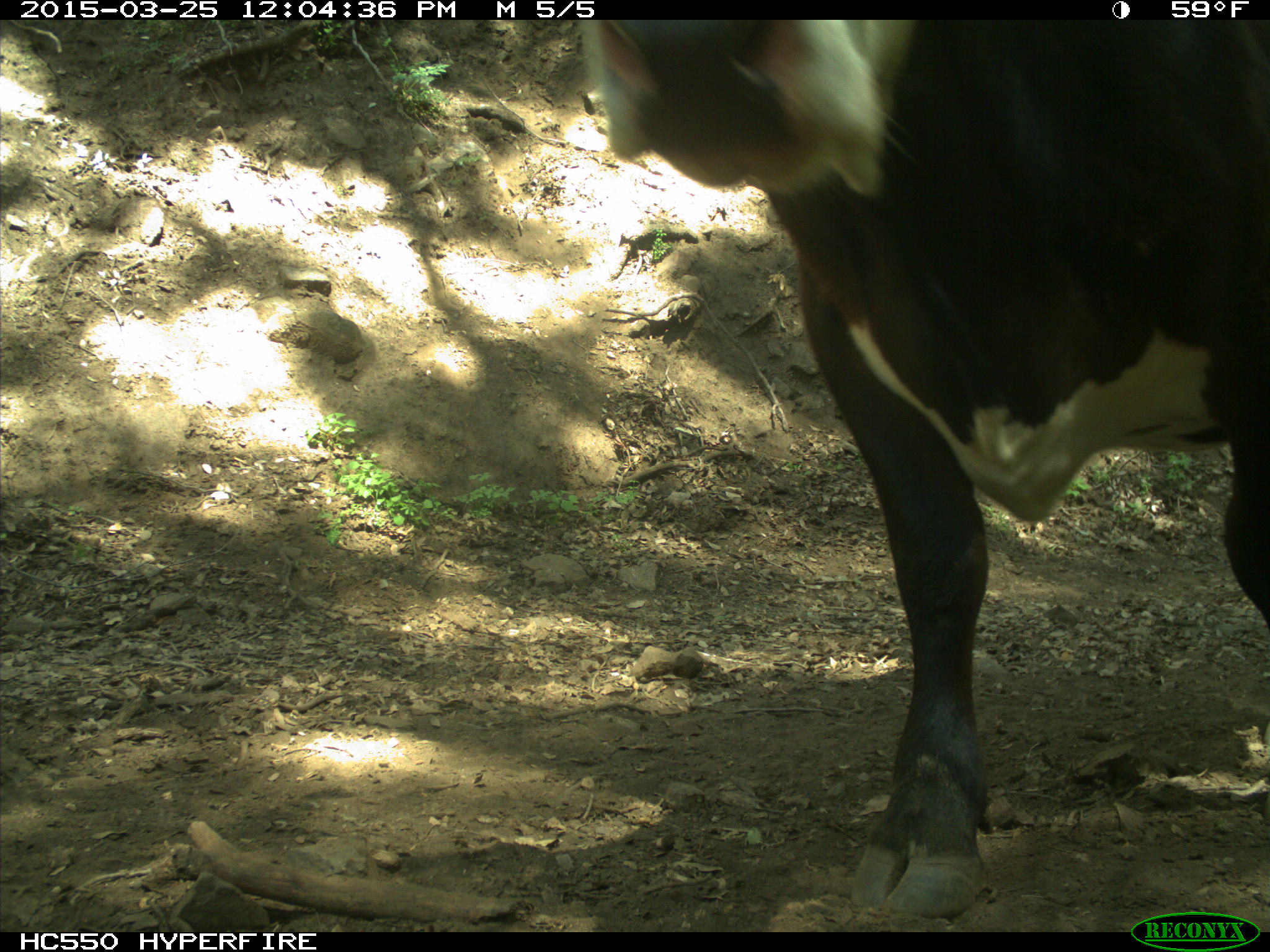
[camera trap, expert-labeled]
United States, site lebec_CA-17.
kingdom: Animalia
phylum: Chordata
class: Mammalia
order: Artiodactyla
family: Bovidae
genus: Bos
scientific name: Bos taurus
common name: domestic cow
Bos taurus (domestic cow).